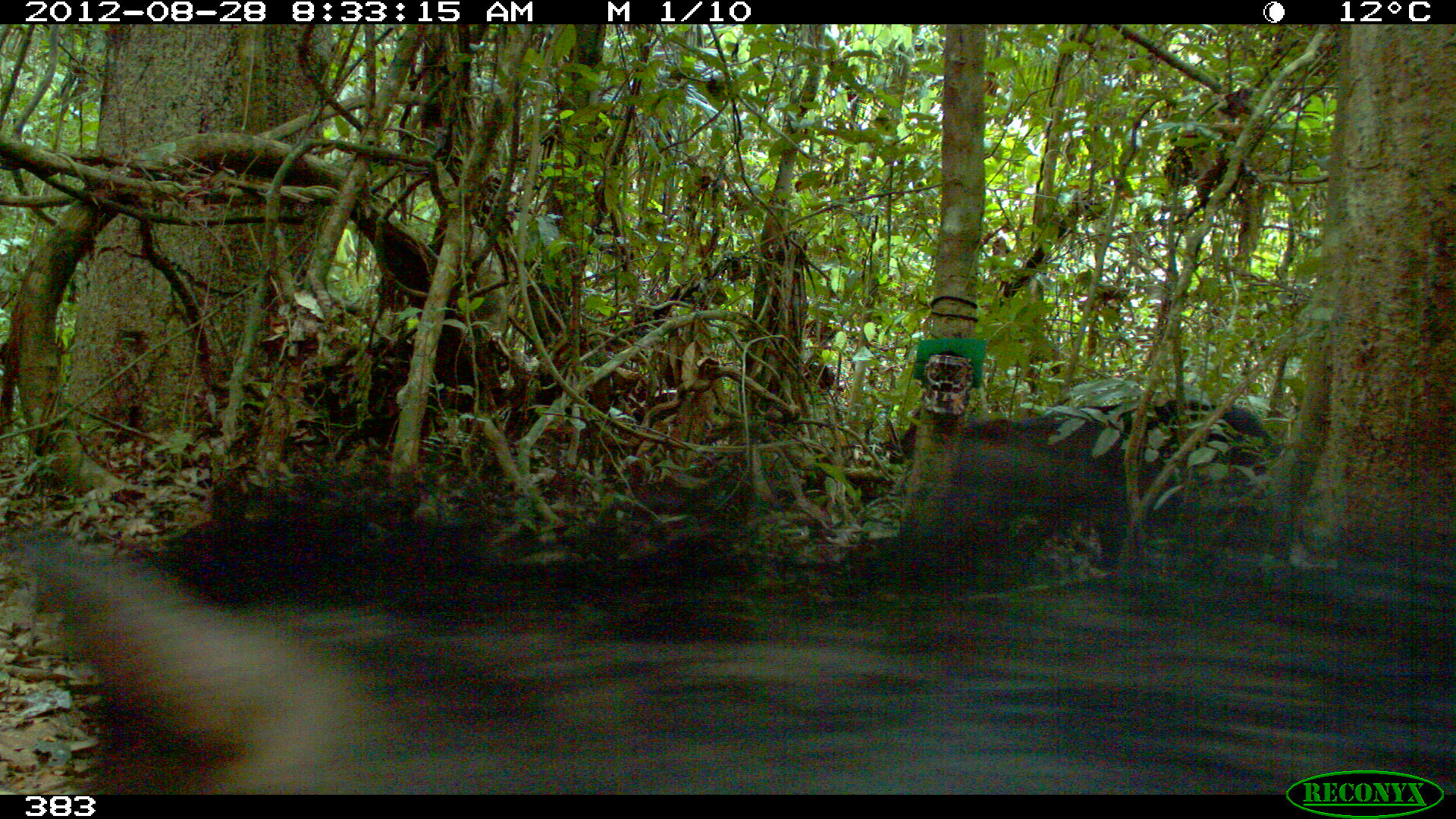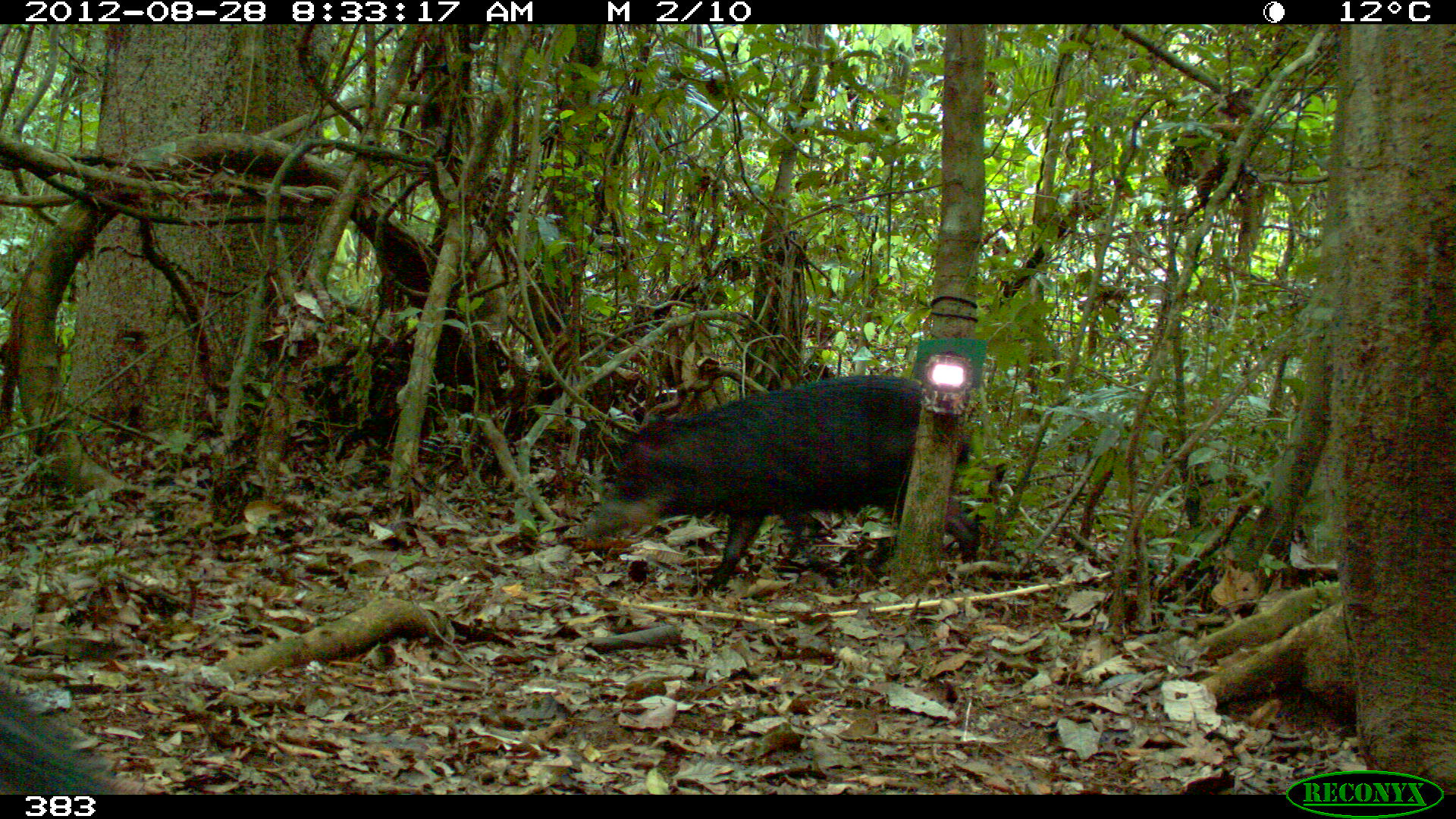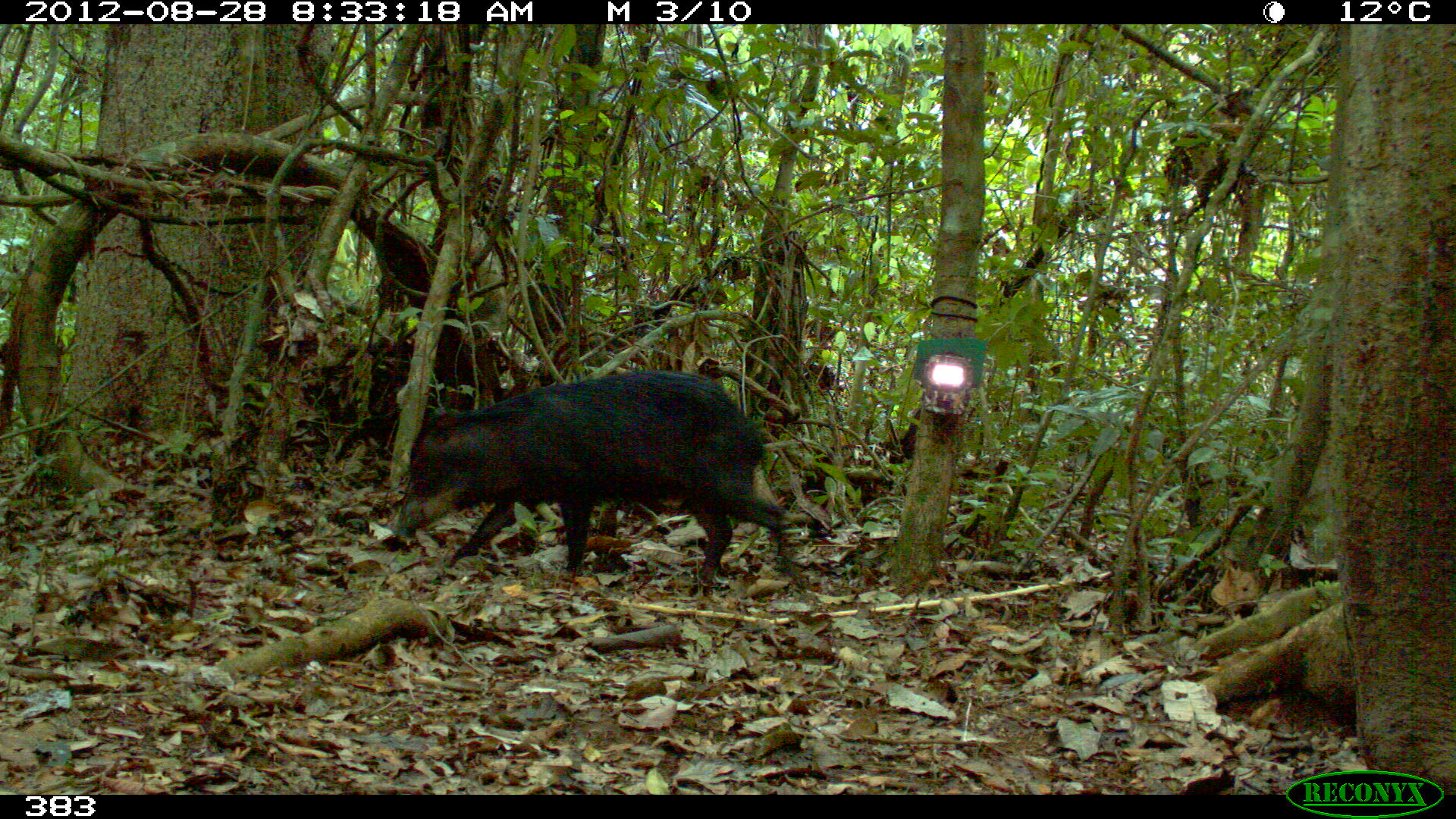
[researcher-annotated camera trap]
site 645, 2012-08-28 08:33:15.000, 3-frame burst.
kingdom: Animalia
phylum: Chordata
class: Mammalia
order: Artiodactyla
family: Tayassuidae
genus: Tayassu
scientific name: Tayassu pecari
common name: white-lipped peccary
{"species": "Tayassu pecari (white-lipped peccary)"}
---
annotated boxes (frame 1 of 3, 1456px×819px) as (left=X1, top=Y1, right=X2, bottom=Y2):
tayassu pecari: (left=14, top=476, right=1456, bottom=787); (left=899, top=402, right=1131, bottom=571); (left=1077, top=398, right=1282, bottom=500)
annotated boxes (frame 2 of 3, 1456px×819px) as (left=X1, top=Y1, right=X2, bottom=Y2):
tayassu pecari: (left=579, top=373, right=983, bottom=593); (left=0, top=661, right=113, bottom=794)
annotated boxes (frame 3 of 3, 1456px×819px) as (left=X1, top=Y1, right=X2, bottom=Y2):
tayassu pecari: (left=389, top=367, right=787, bottom=592)